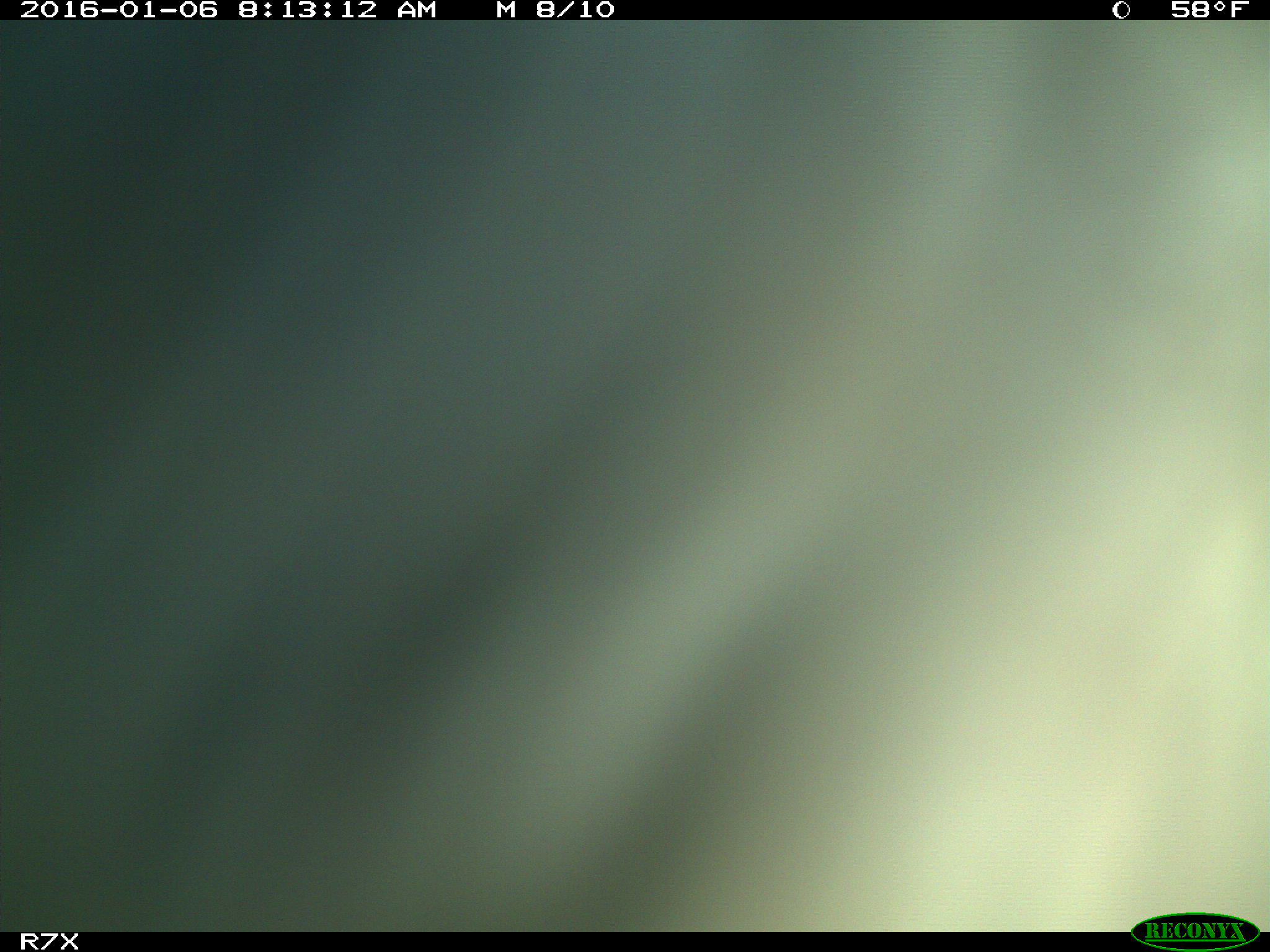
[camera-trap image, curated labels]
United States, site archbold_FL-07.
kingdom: Animalia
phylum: Chordata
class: Mammalia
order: Artiodactyla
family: Bovidae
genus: Bos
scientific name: Bos taurus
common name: domestic cow